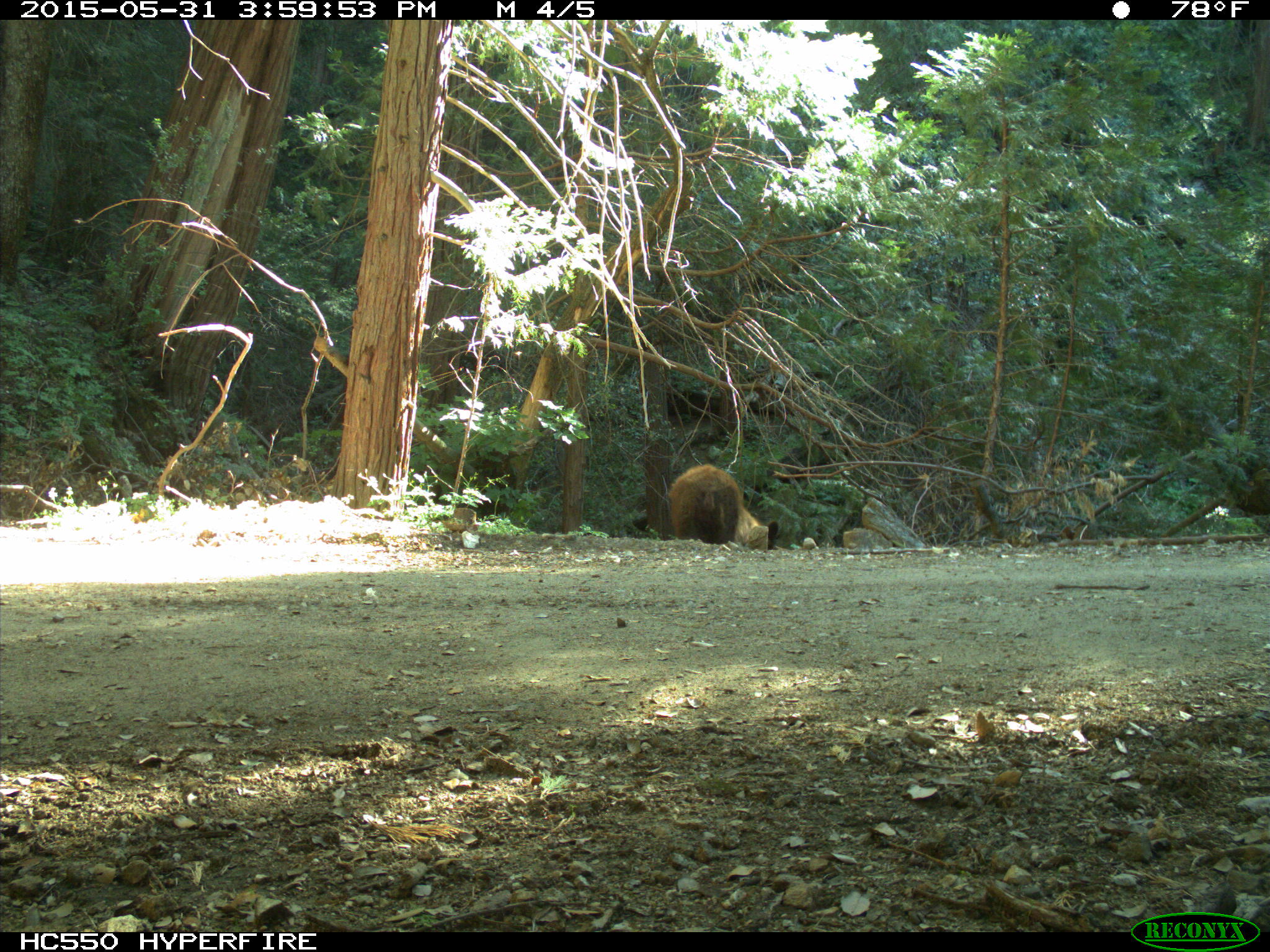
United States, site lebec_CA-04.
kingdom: Animalia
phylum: Chordata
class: Mammalia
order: Carnivora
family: Ursidae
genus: Ursus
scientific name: Ursus americanus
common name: american black bear